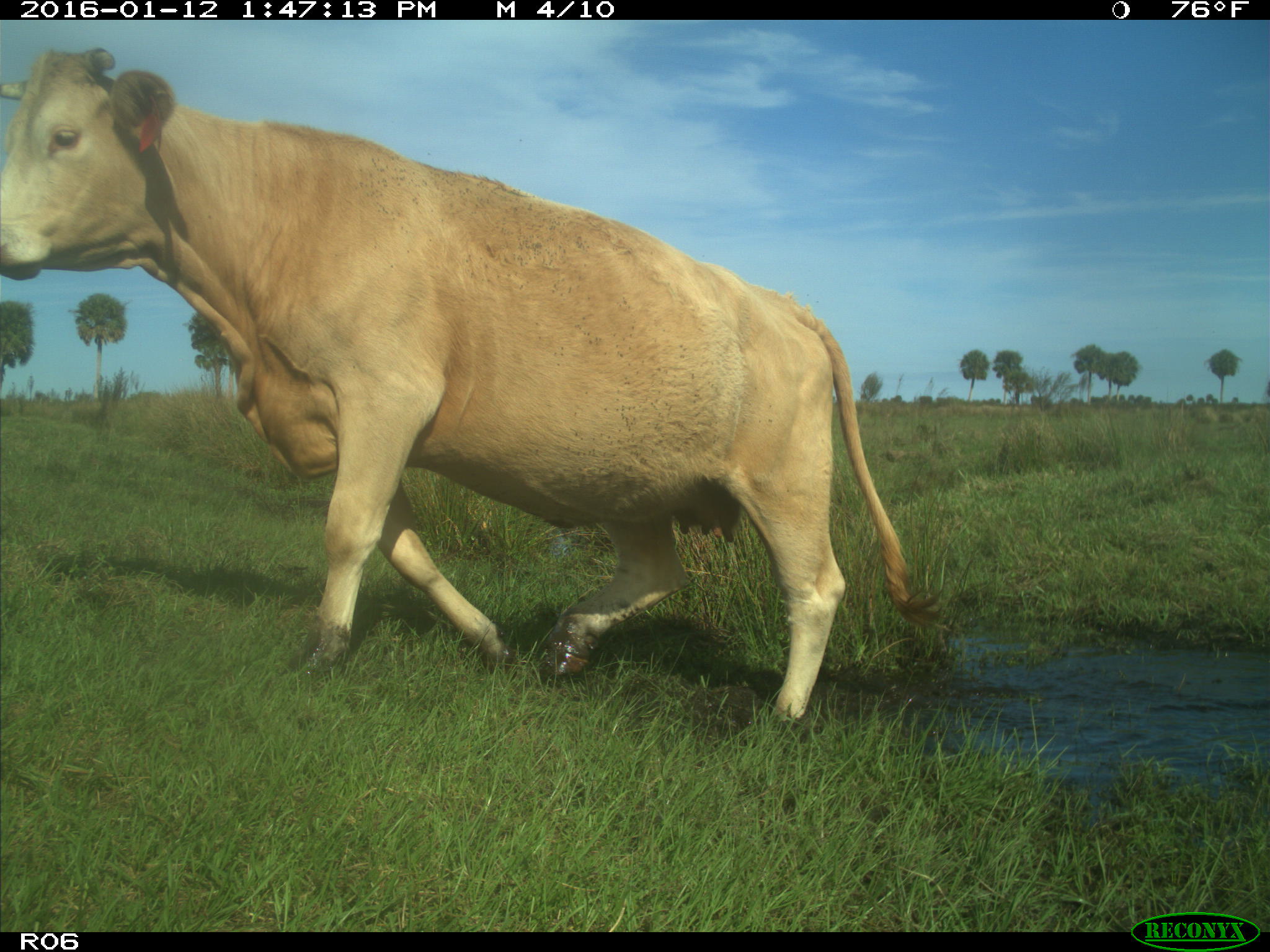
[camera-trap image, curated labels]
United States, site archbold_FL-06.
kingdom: Animalia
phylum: Chordata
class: Mammalia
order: Artiodactyla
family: Bovidae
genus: Bos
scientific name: Bos taurus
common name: domestic cow